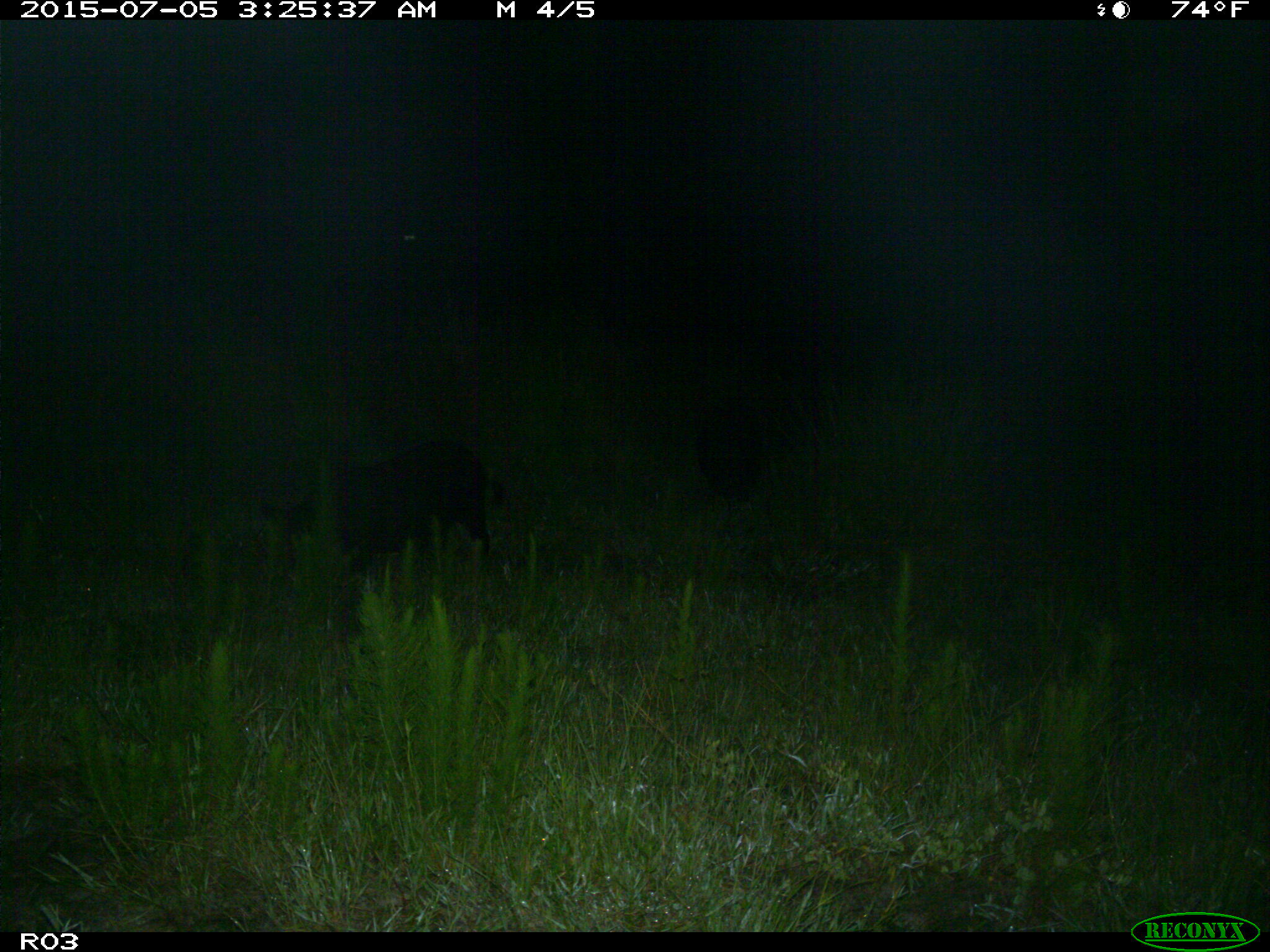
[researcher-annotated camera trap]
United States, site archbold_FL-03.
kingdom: Animalia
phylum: Chordata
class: Mammalia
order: Artiodactyla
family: Suidae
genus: Sus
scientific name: Sus scrofa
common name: wild boar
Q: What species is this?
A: Sus scrofa (wild boar).